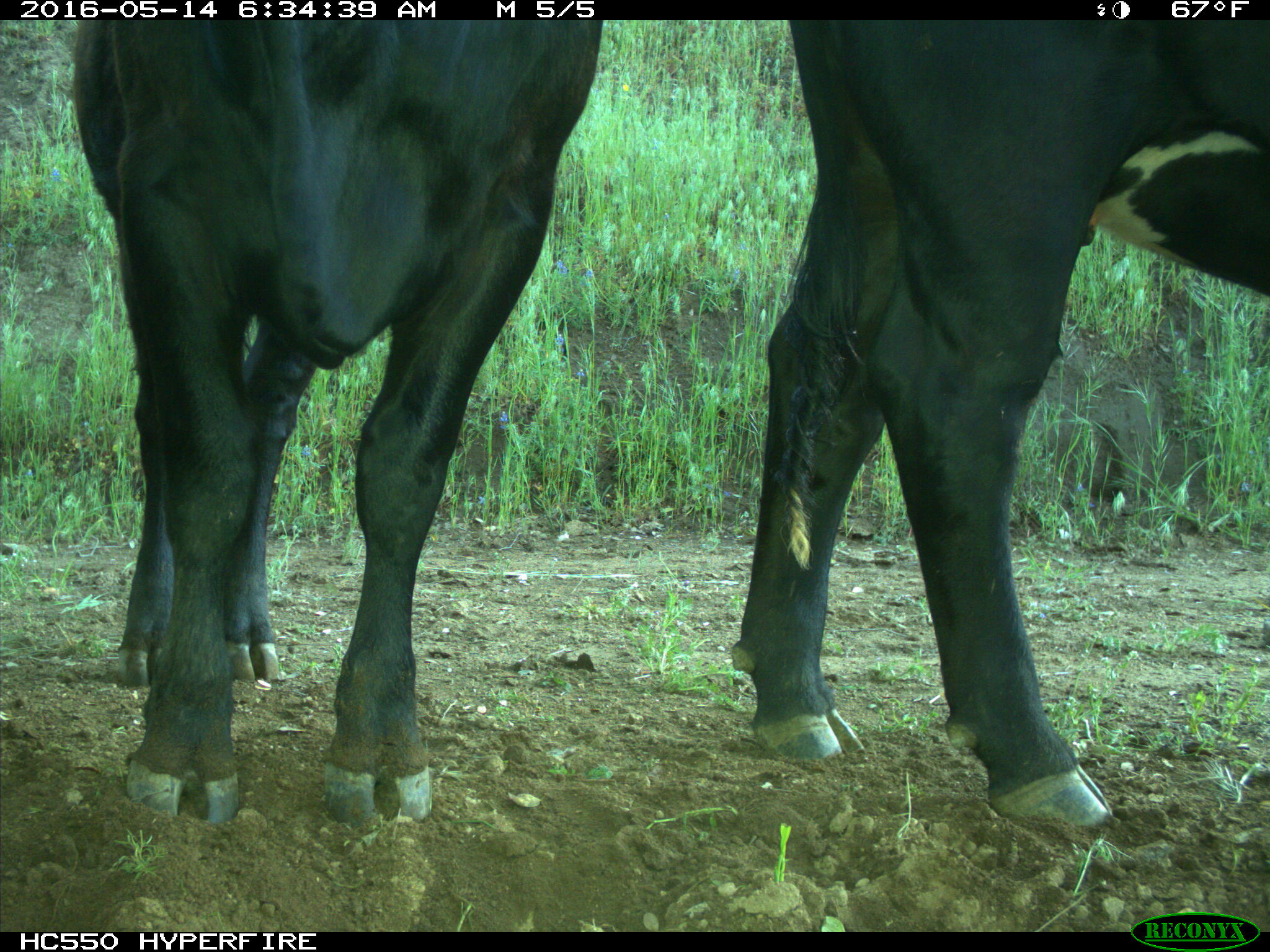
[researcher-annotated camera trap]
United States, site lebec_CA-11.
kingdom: Animalia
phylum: Chordata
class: Mammalia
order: Artiodactyla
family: Bovidae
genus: Bos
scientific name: Bos taurus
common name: domestic cow